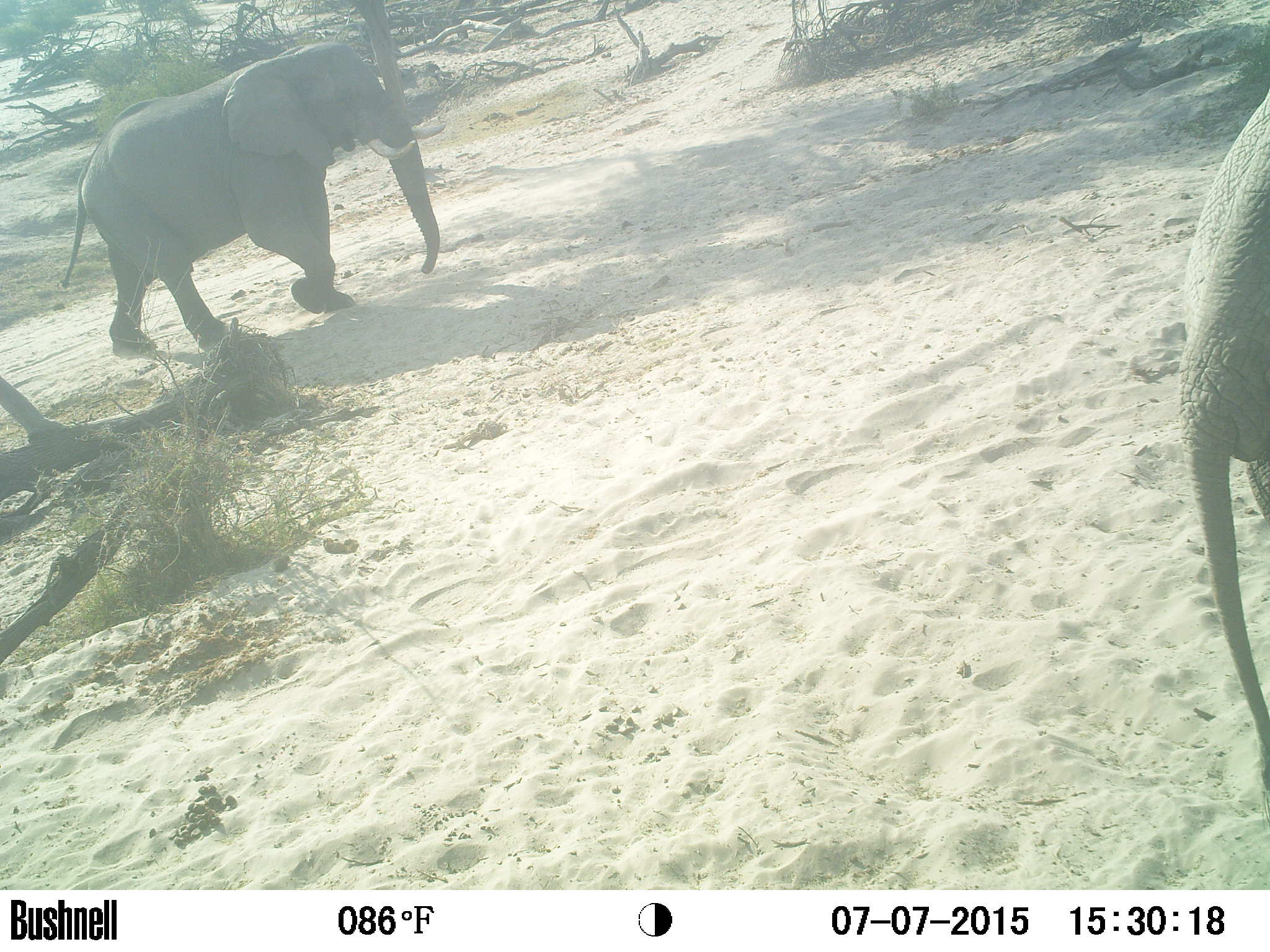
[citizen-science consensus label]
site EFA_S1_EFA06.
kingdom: Animalia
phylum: Chordata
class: Mammalia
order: Proboscidea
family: Elephantidae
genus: Loxodonta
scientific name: Loxodonta africana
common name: african bush elephant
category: elephant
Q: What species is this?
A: Elephant (african bush elephant) (Loxodonta africana).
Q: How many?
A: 2.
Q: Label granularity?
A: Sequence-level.